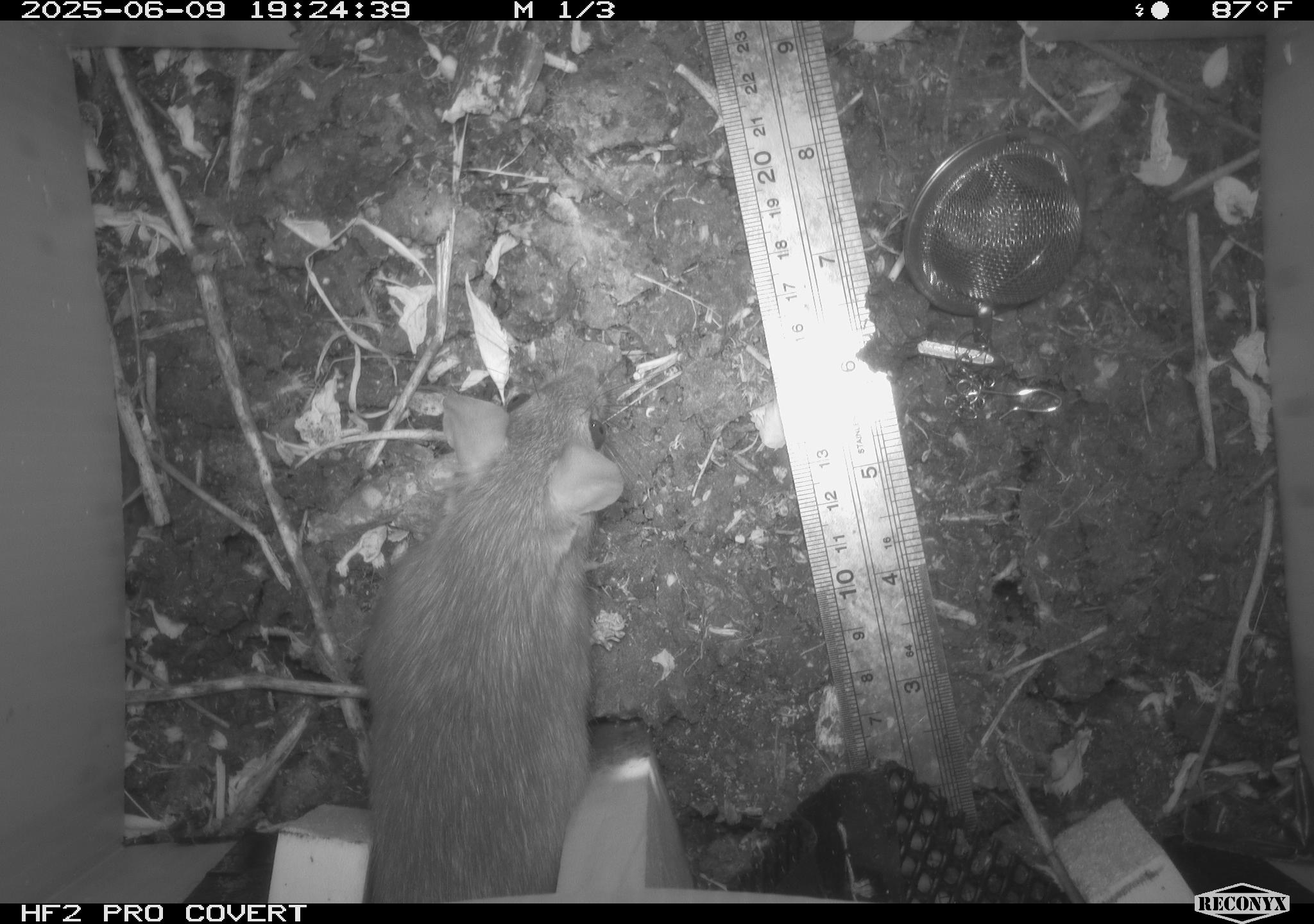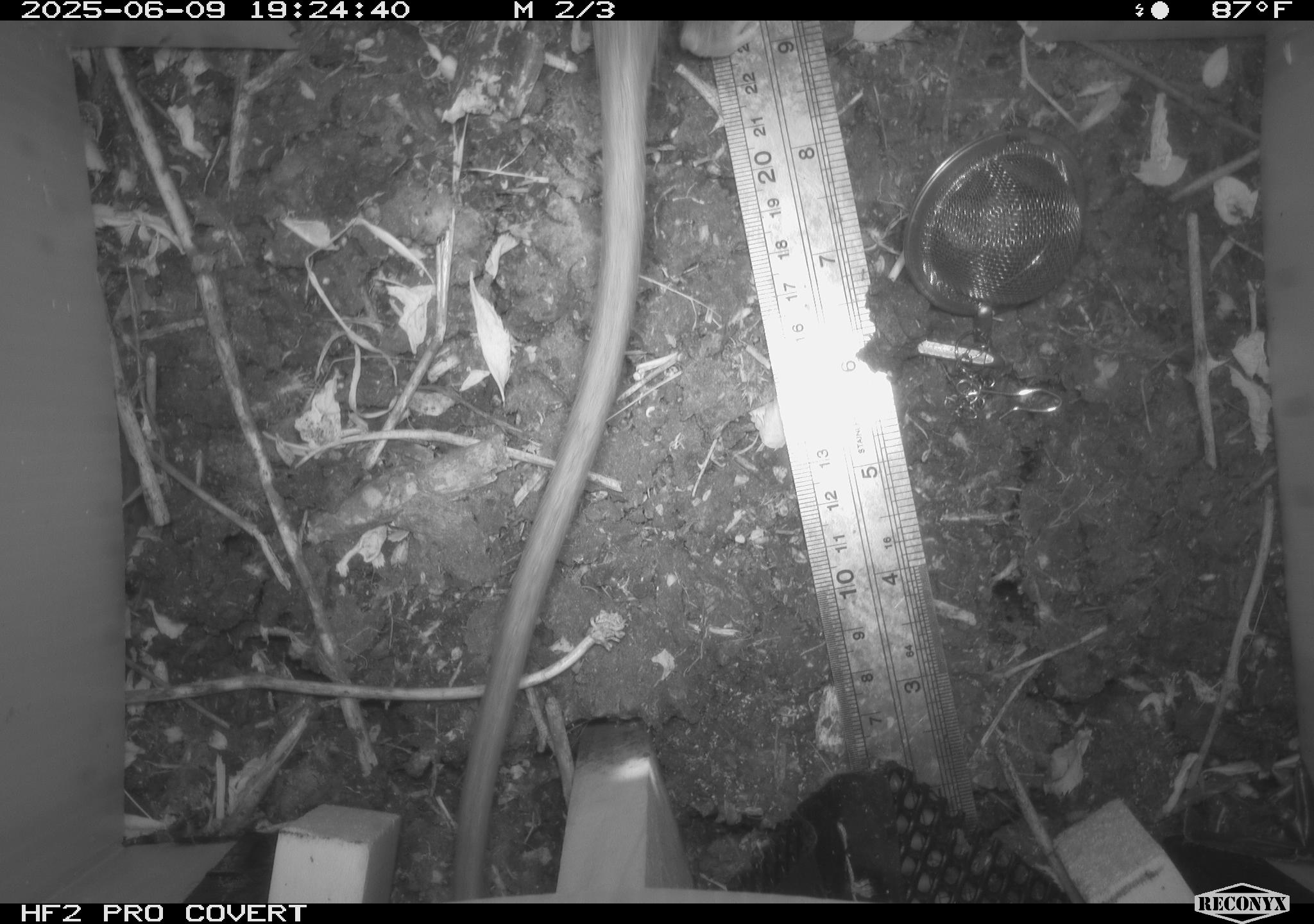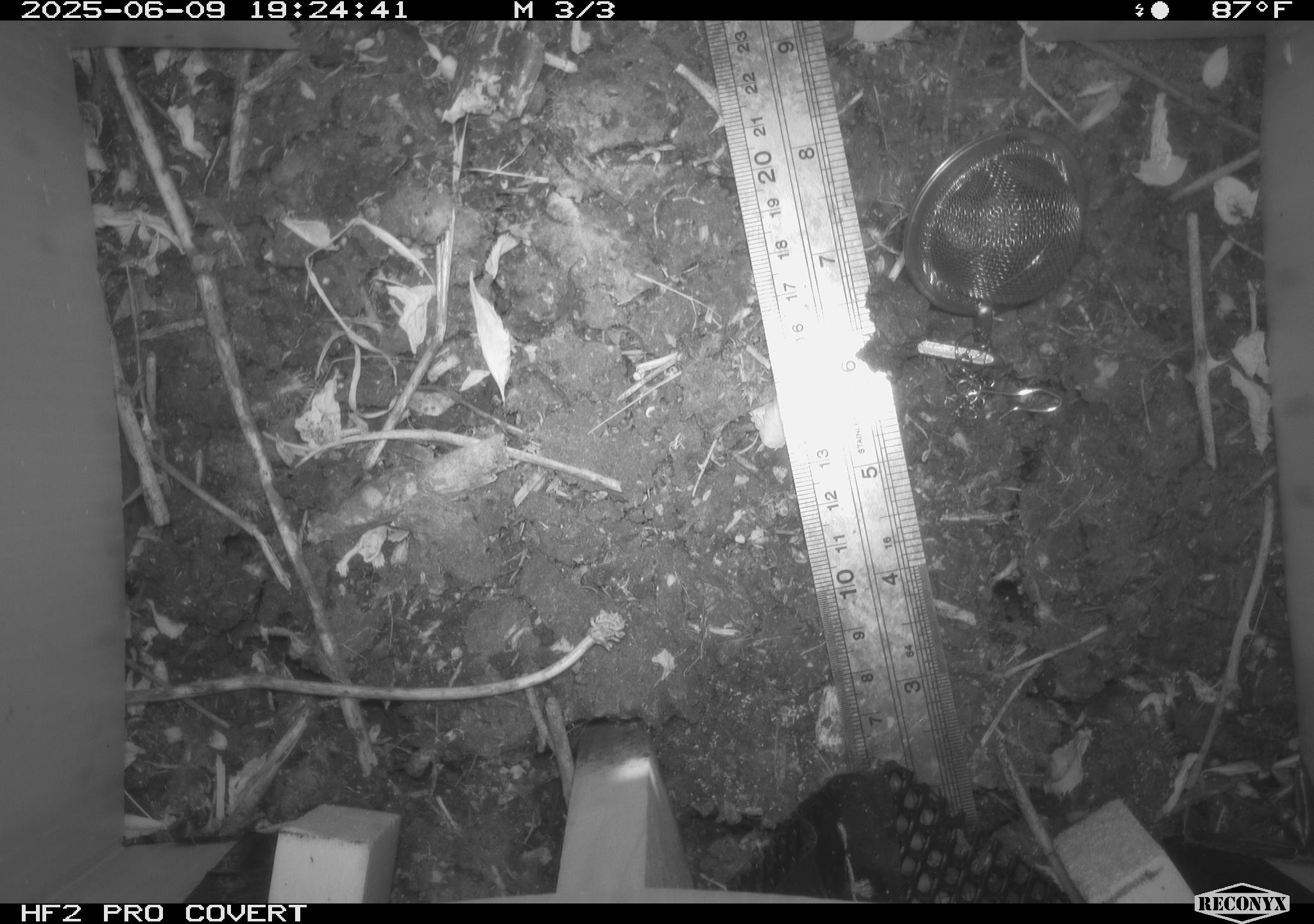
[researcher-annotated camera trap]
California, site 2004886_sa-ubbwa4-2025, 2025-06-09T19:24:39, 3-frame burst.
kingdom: Animalia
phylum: Chordata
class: Mammalia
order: Rodentia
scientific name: Rodentia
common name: rodent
Rodent (Rodentia).